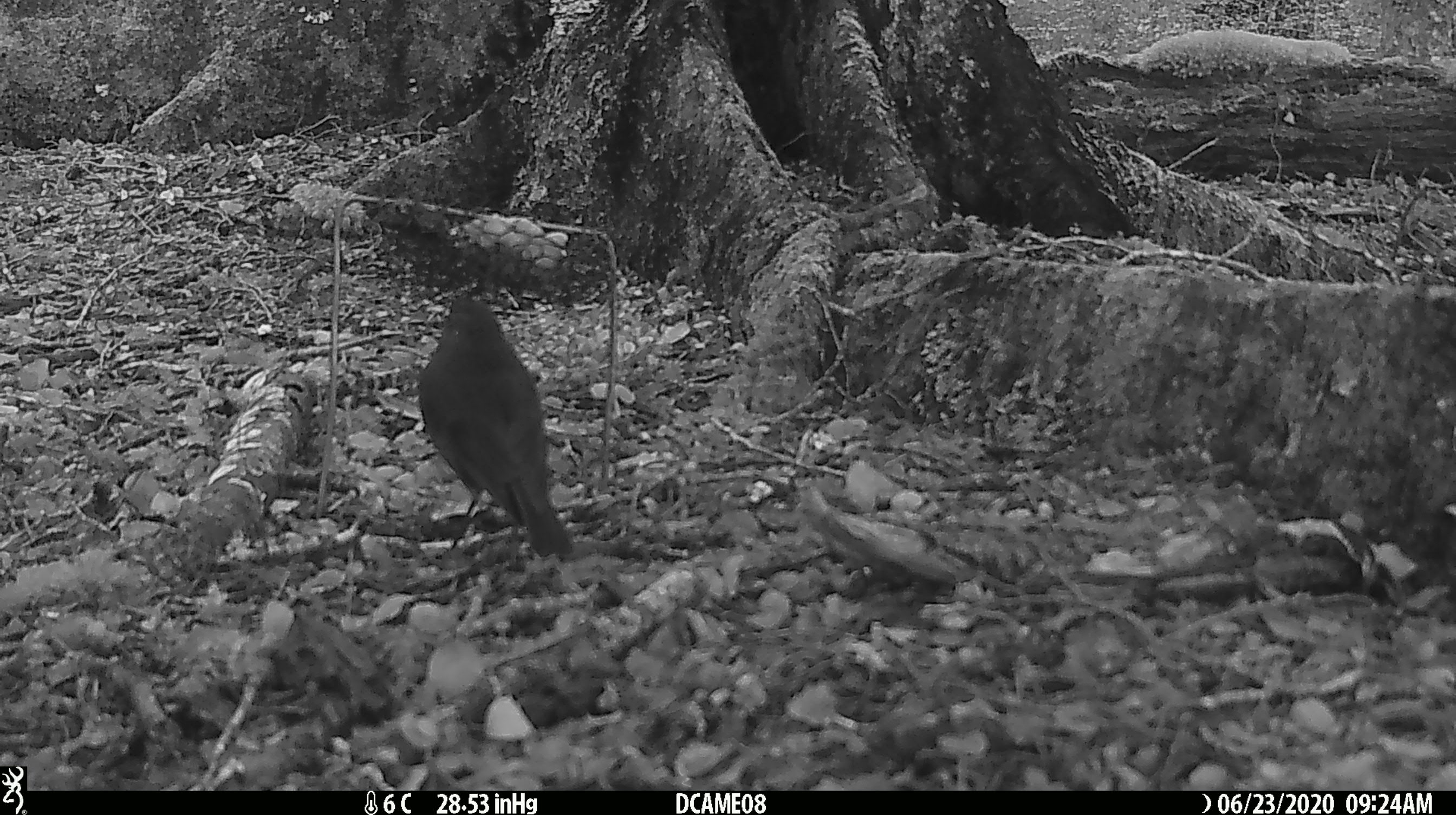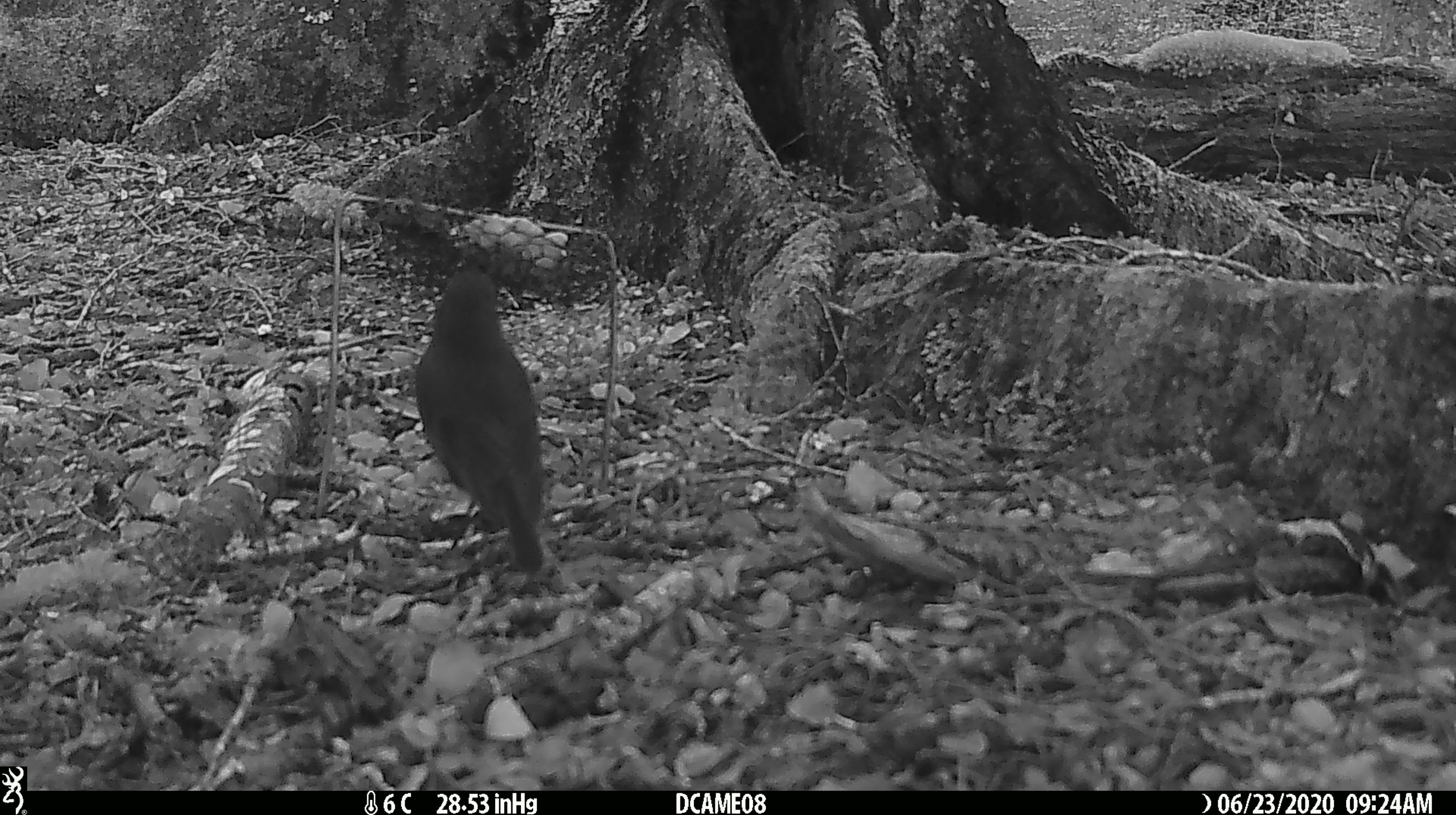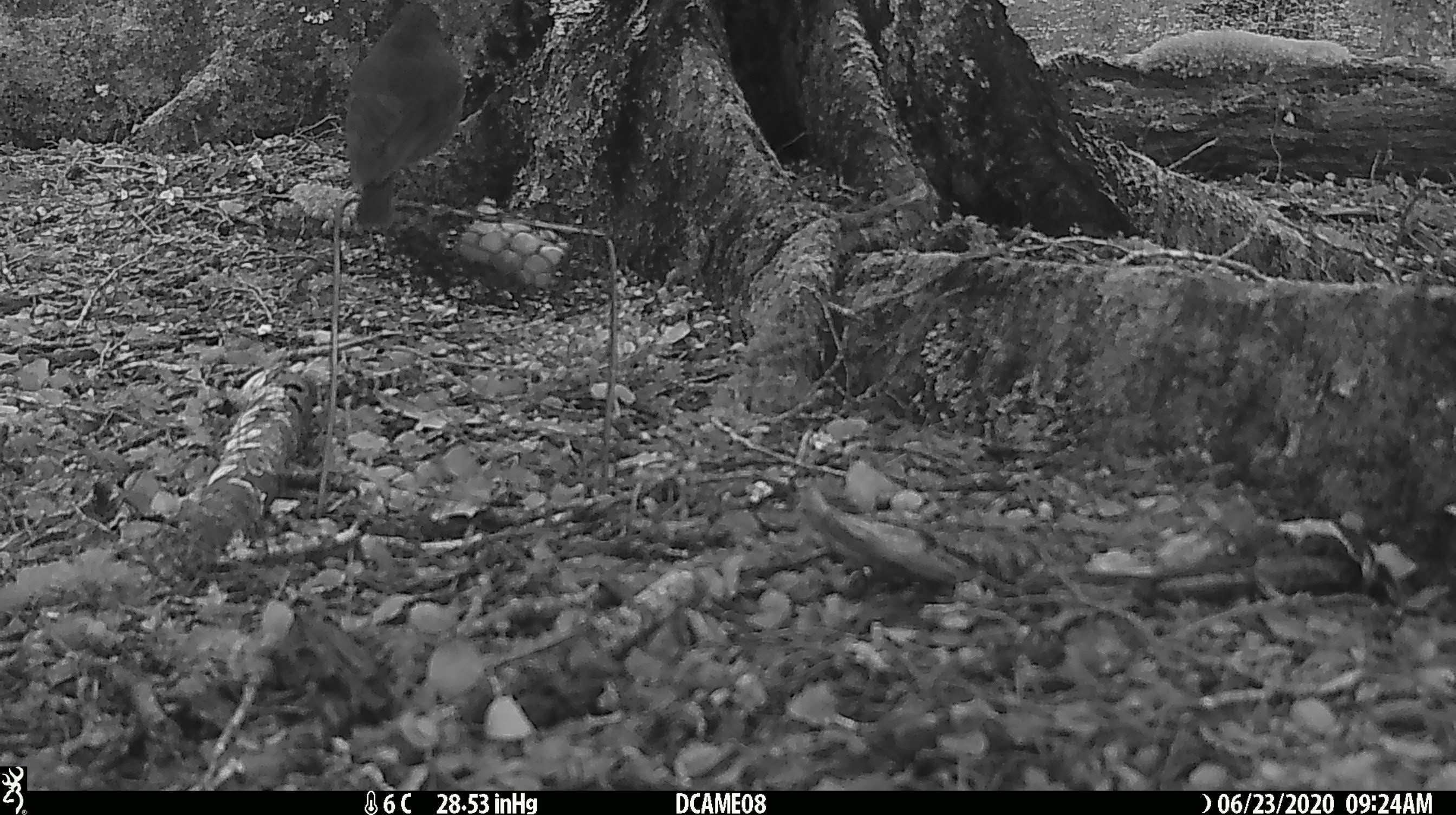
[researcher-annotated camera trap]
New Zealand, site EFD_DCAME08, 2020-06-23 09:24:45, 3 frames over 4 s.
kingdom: Animalia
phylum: Chordata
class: Aves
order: Passeriformes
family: Petroicidae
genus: Petroica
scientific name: Petroica australis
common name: new zealand robin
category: robin